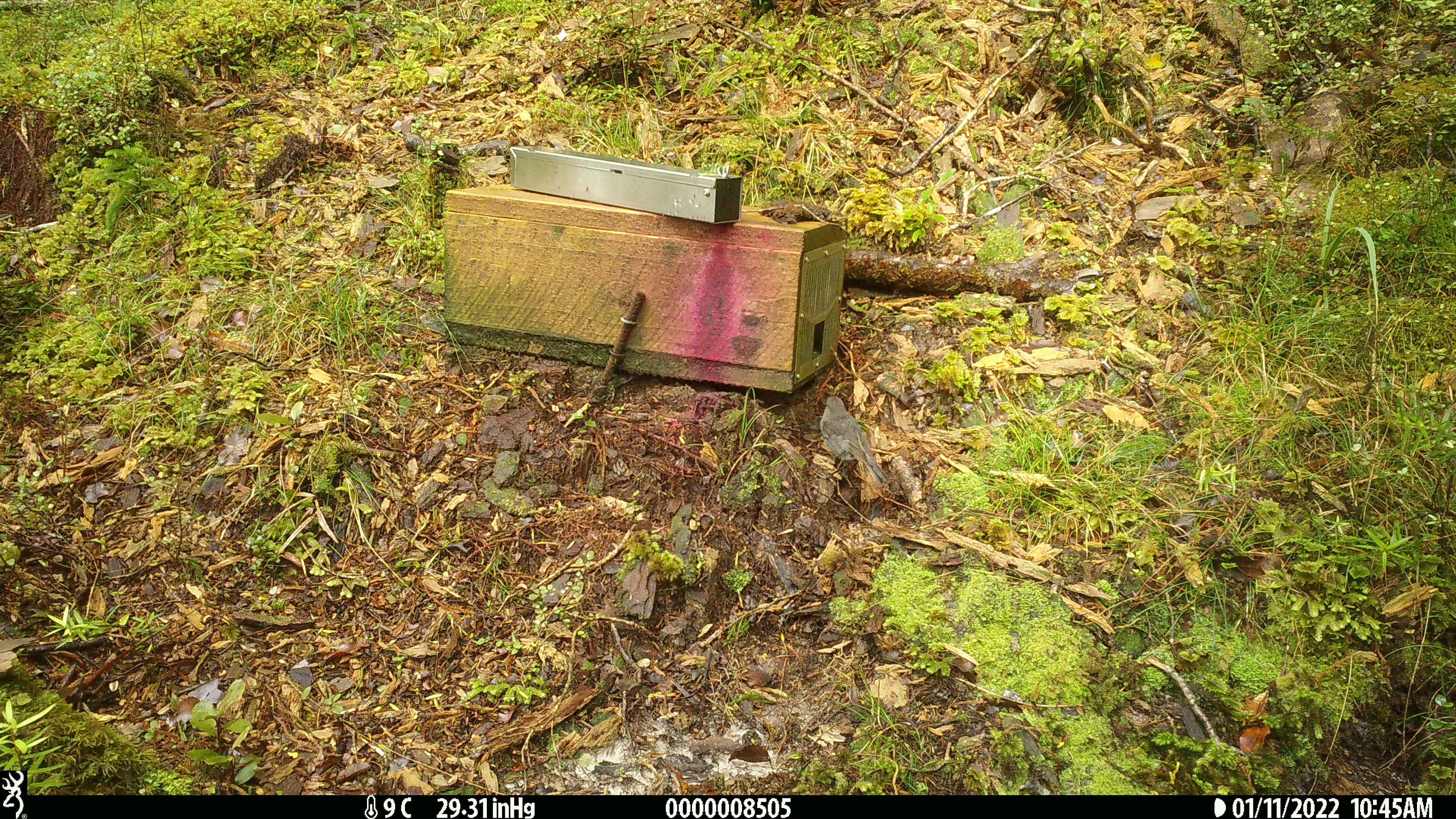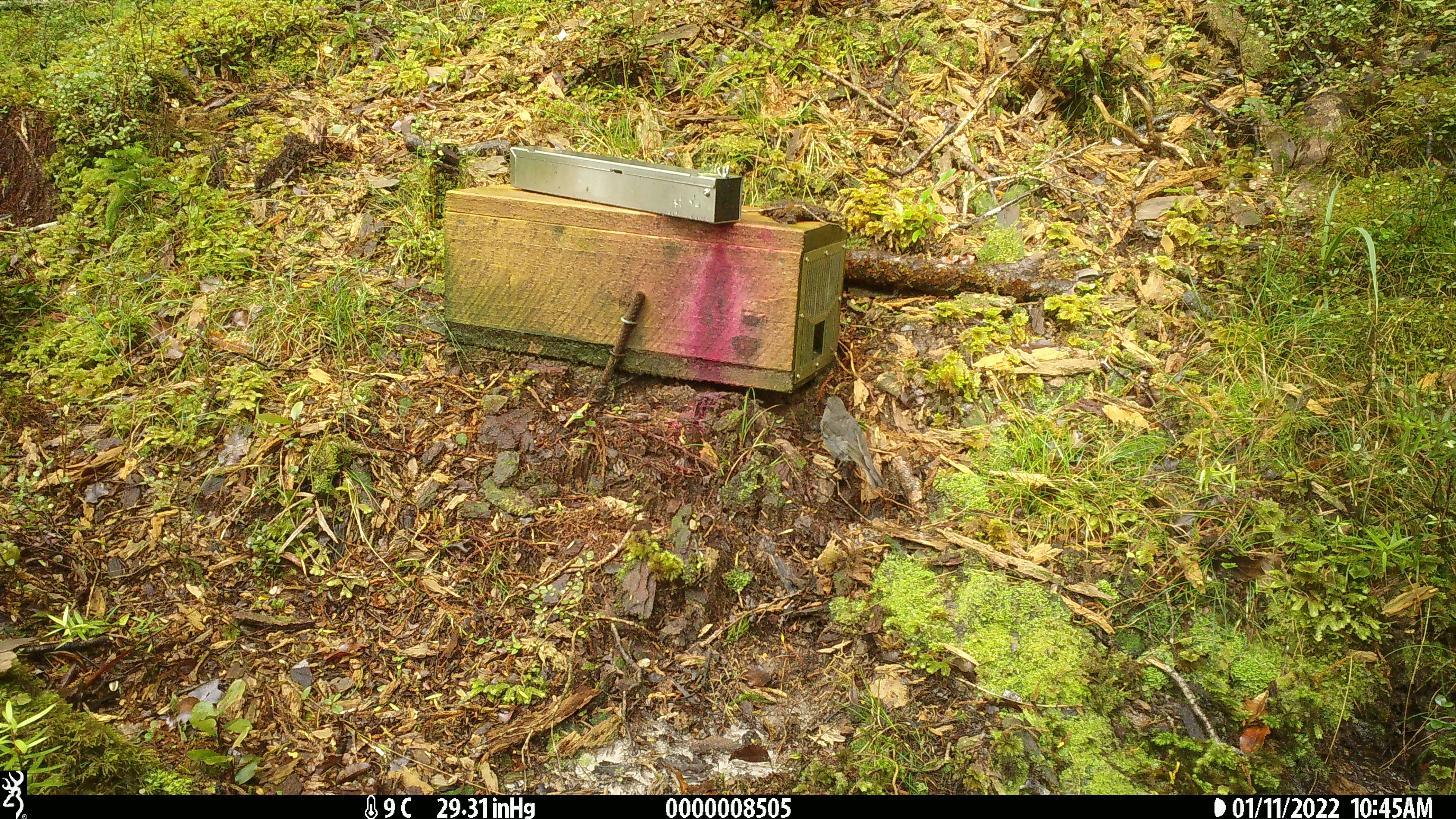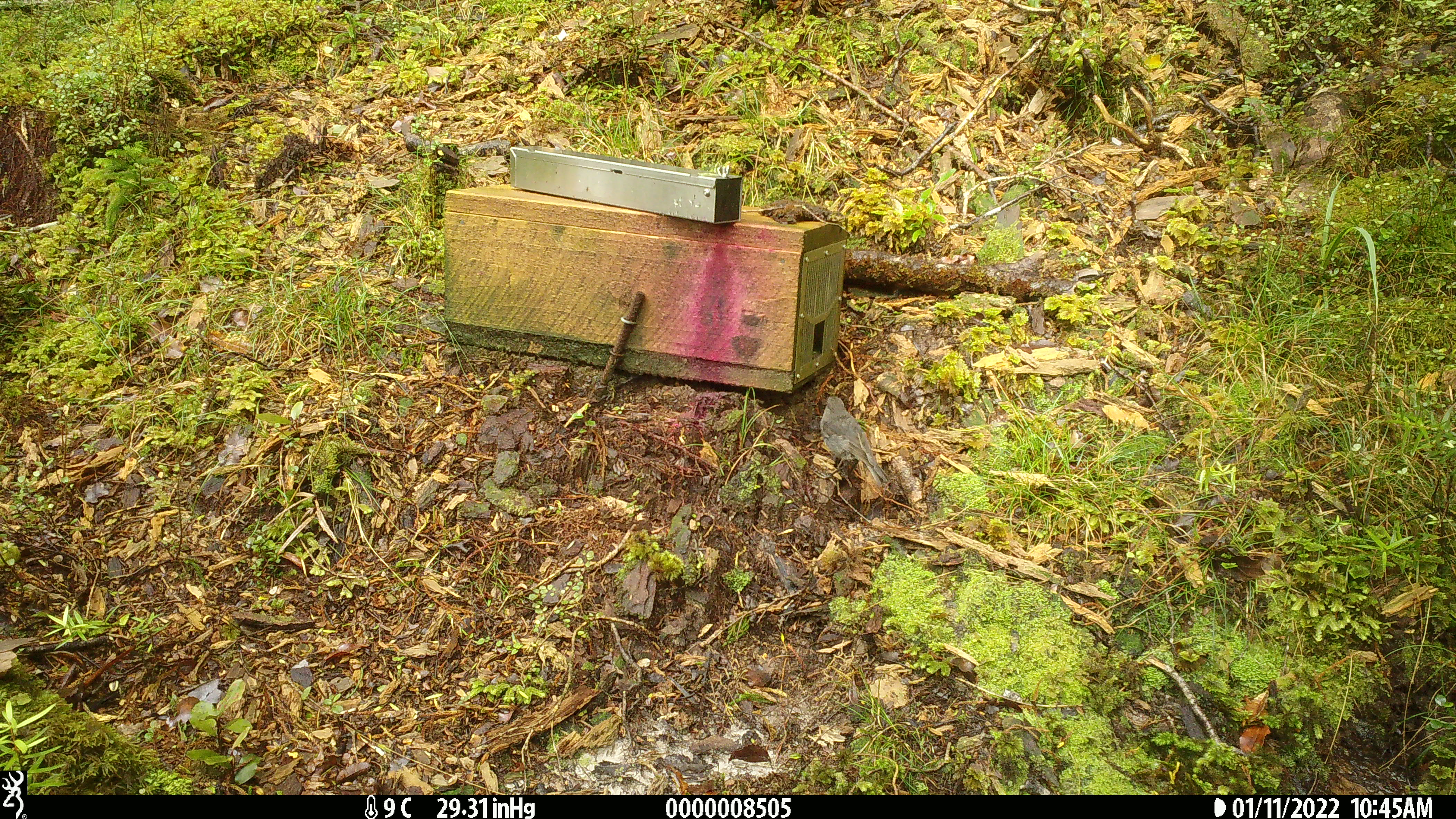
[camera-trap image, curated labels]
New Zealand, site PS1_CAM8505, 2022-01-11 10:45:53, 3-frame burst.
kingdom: Animalia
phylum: Chordata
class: Aves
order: Passeriformes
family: Petroicidae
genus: Petroica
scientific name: Petroica australis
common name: new zealand robin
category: robin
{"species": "robin (new zealand robin) (Petroica australis)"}